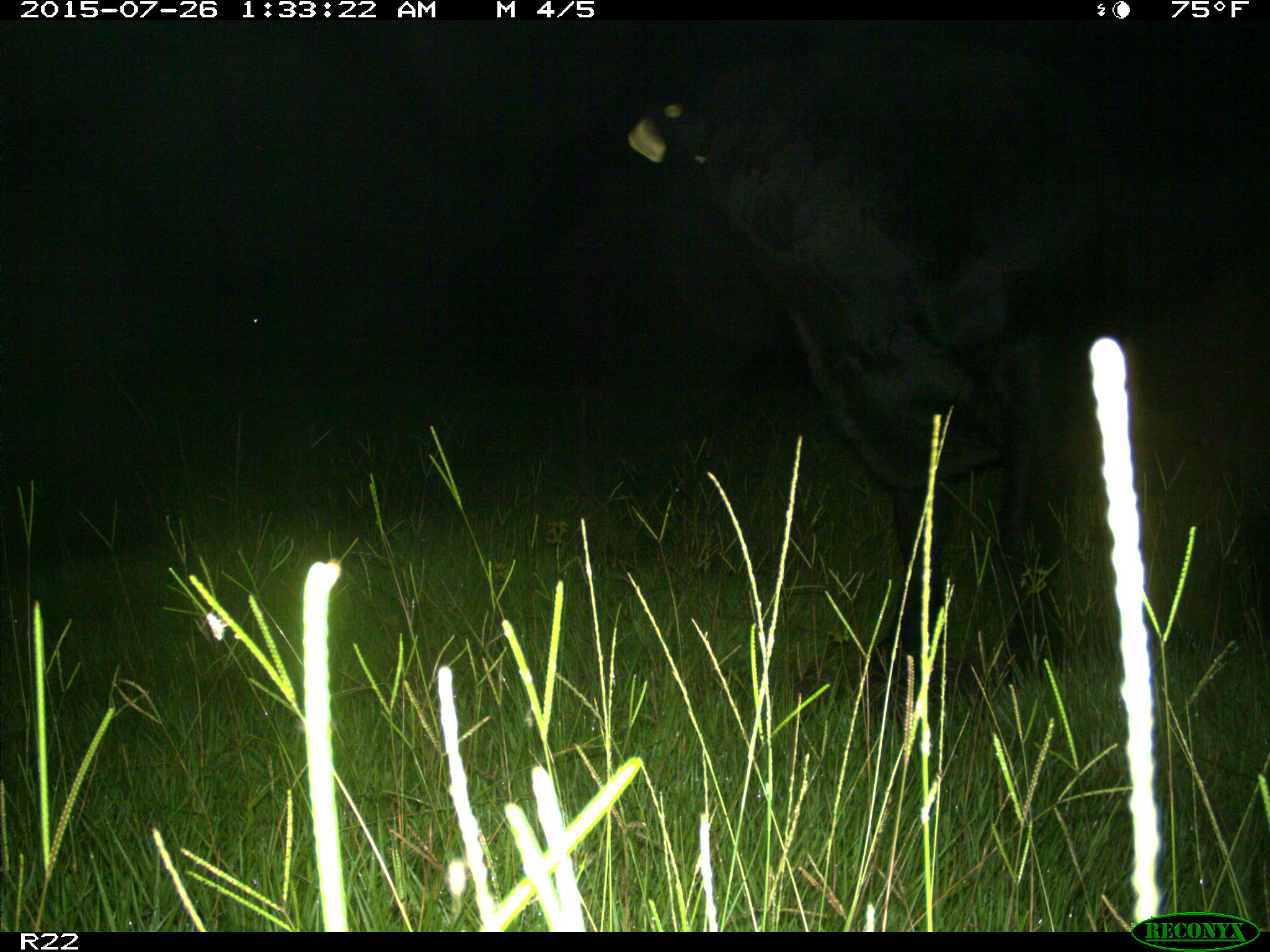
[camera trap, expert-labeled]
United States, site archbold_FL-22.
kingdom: Animalia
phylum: Chordata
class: Mammalia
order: Artiodactyla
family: Bovidae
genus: Bos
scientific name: Bos taurus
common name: domestic cow